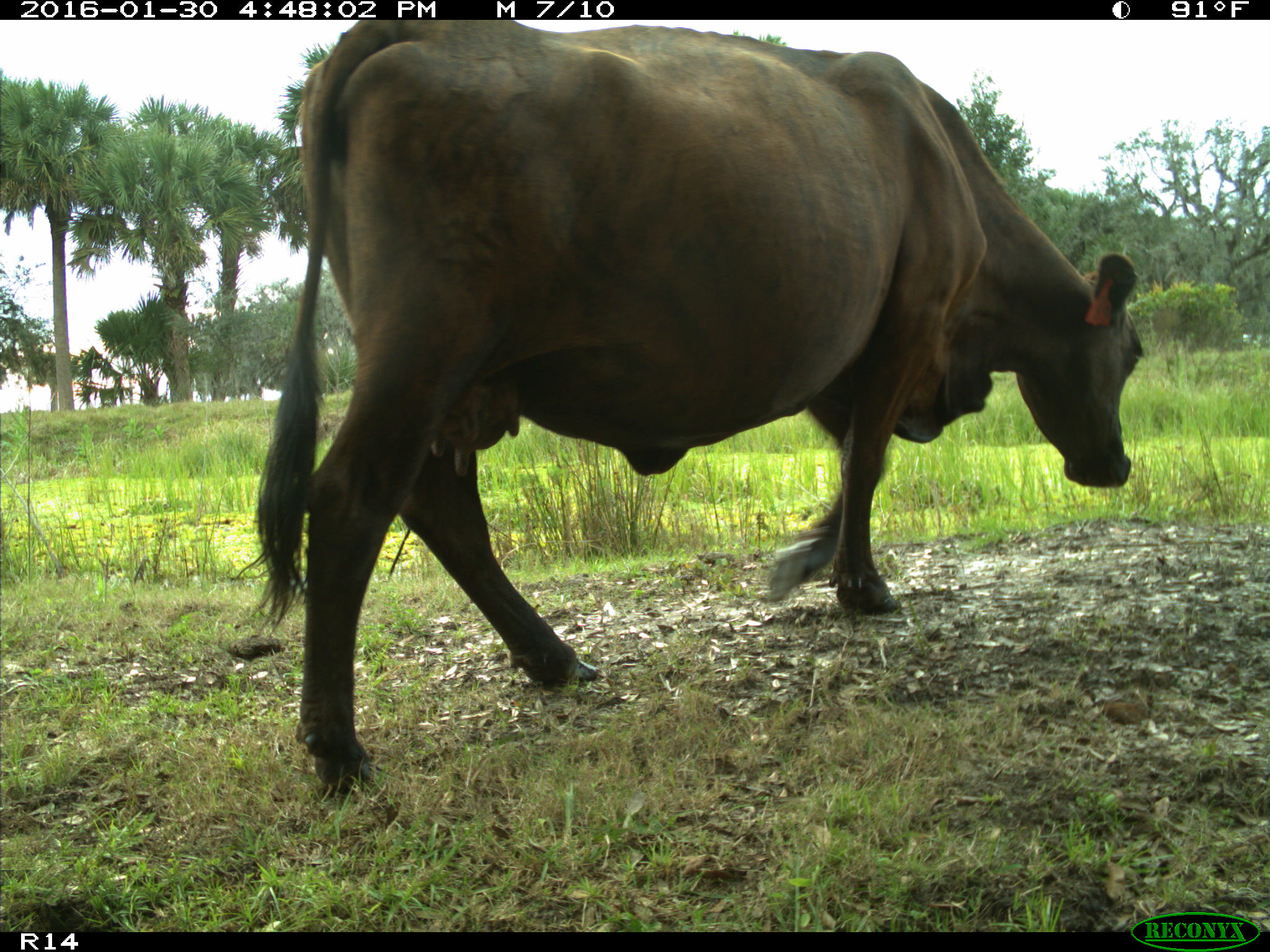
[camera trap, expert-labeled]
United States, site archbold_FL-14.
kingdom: Animalia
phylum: Chordata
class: Mammalia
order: Artiodactyla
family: Bovidae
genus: Bos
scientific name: Bos taurus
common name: domestic cow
Bos taurus (domestic cow).